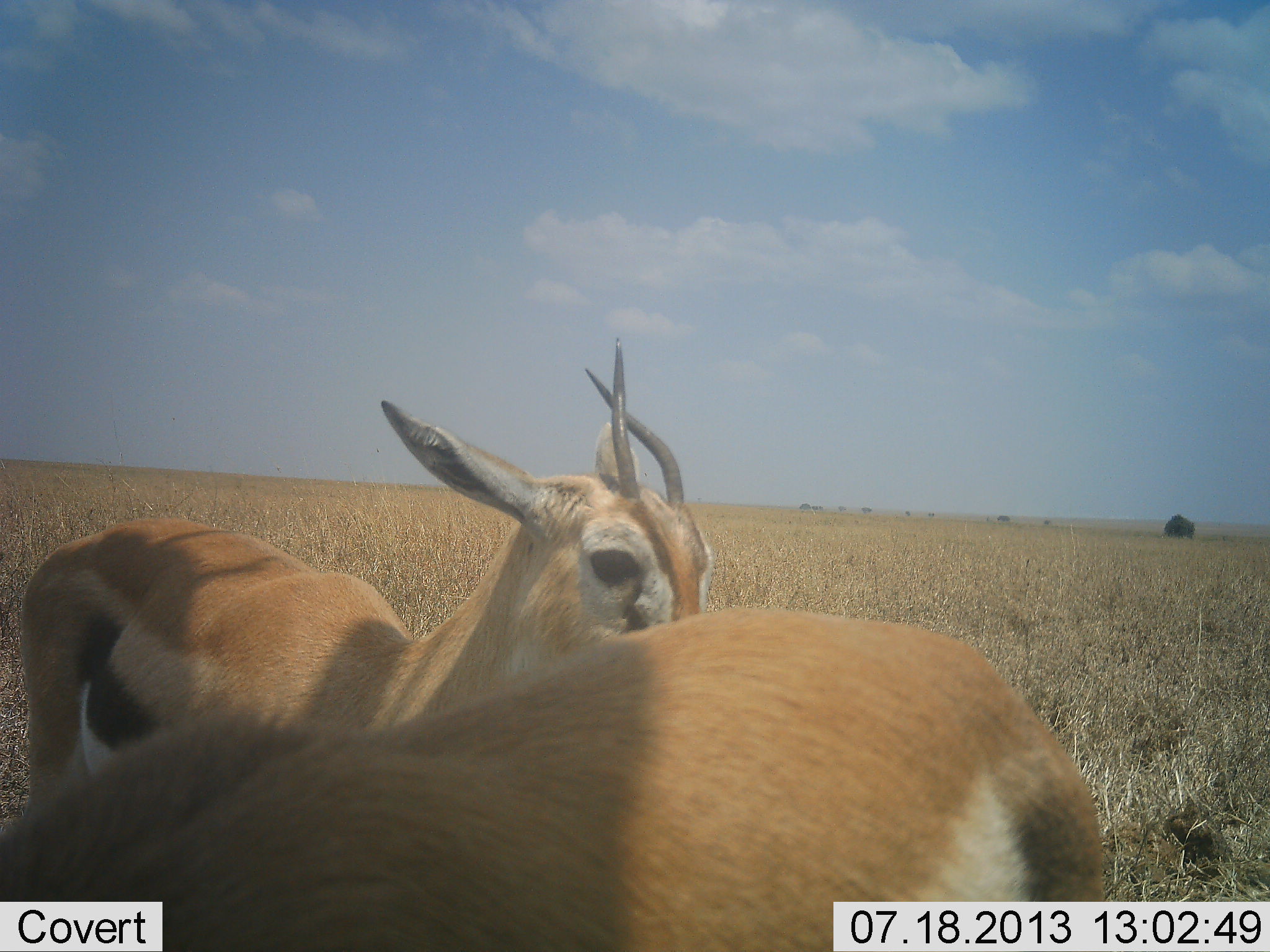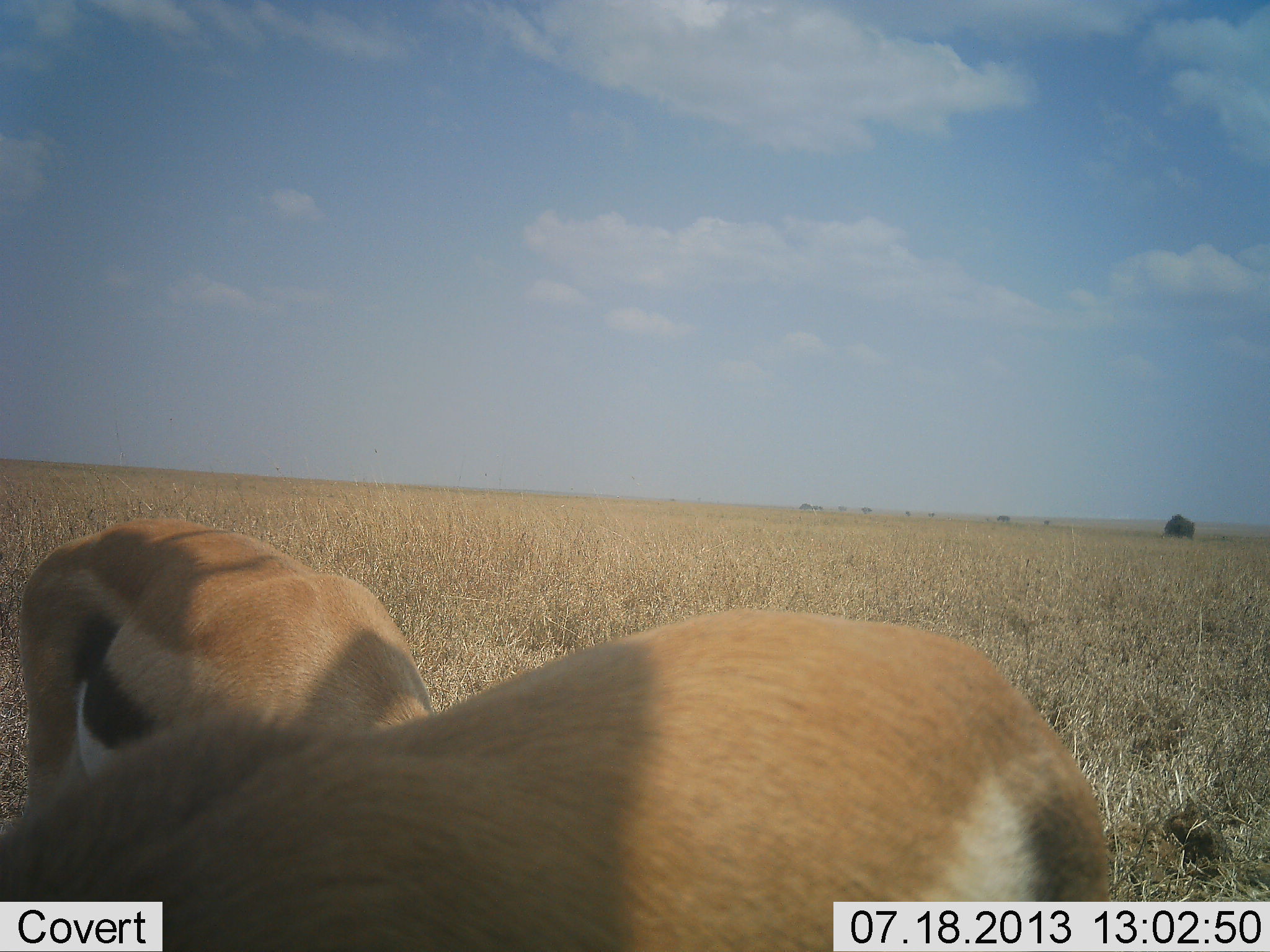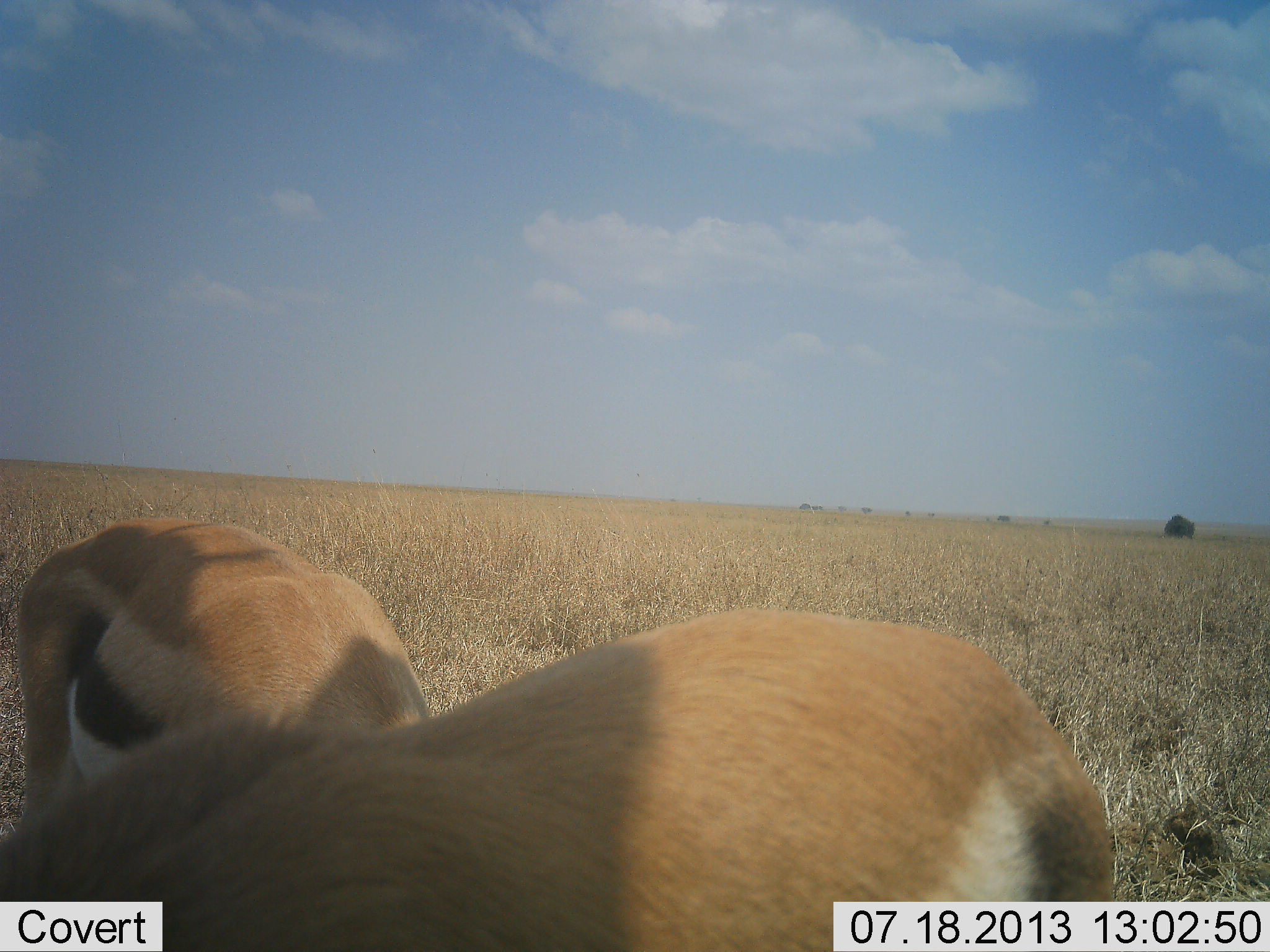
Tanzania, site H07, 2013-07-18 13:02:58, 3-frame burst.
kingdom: Animalia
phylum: Chordata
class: Mammalia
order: Artiodactyla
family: Bovidae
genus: Eudorcas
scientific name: Eudorcas thomsonii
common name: thomson's gazelle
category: gazellethomsons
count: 2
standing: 60%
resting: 10%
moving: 0%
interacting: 0%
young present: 0%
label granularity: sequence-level